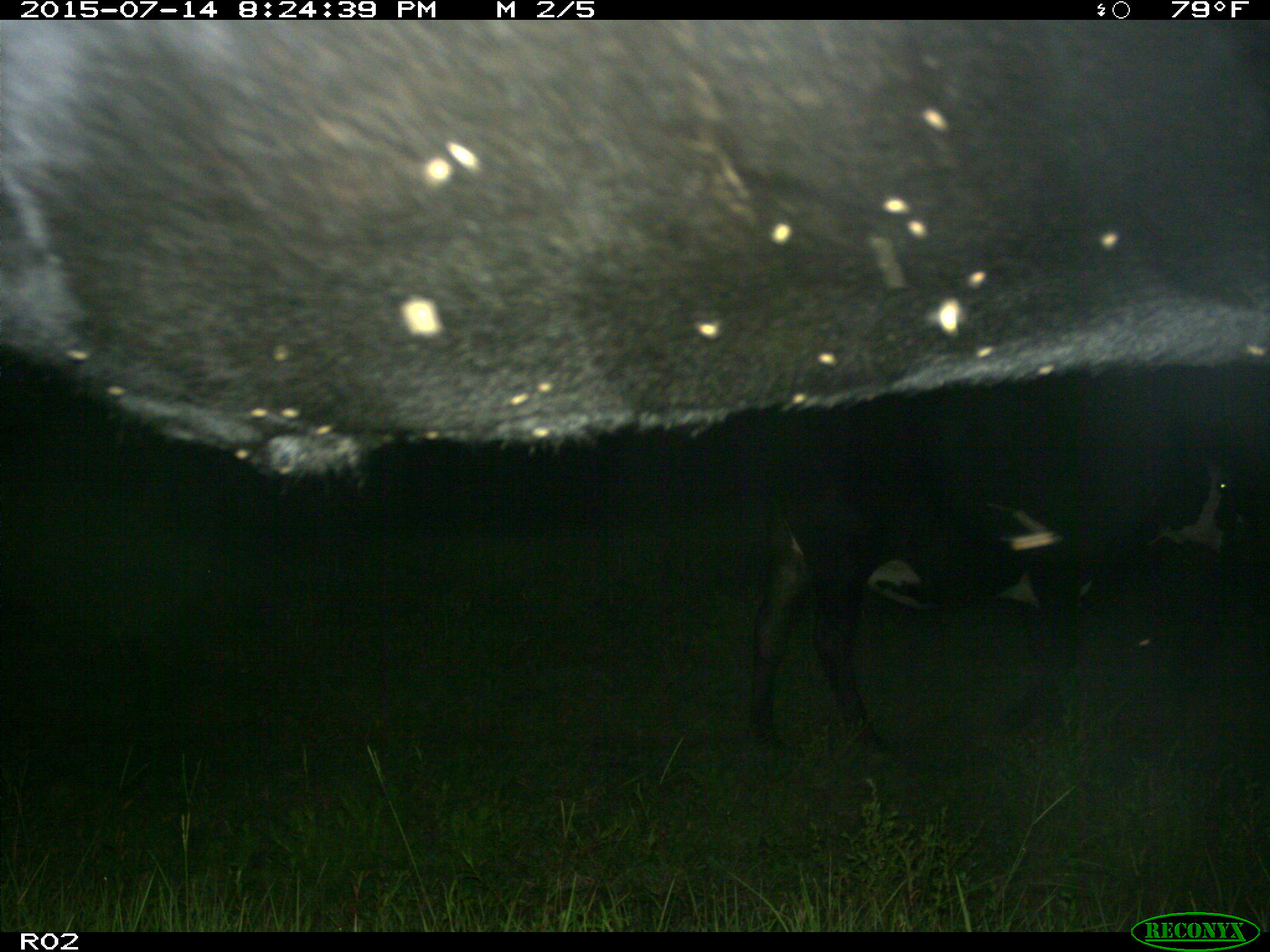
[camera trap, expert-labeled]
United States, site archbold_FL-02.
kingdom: Animalia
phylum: Chordata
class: Mammalia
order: Artiodactyla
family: Bovidae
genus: Bos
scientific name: Bos taurus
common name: domestic cow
Bos taurus (domestic cow).